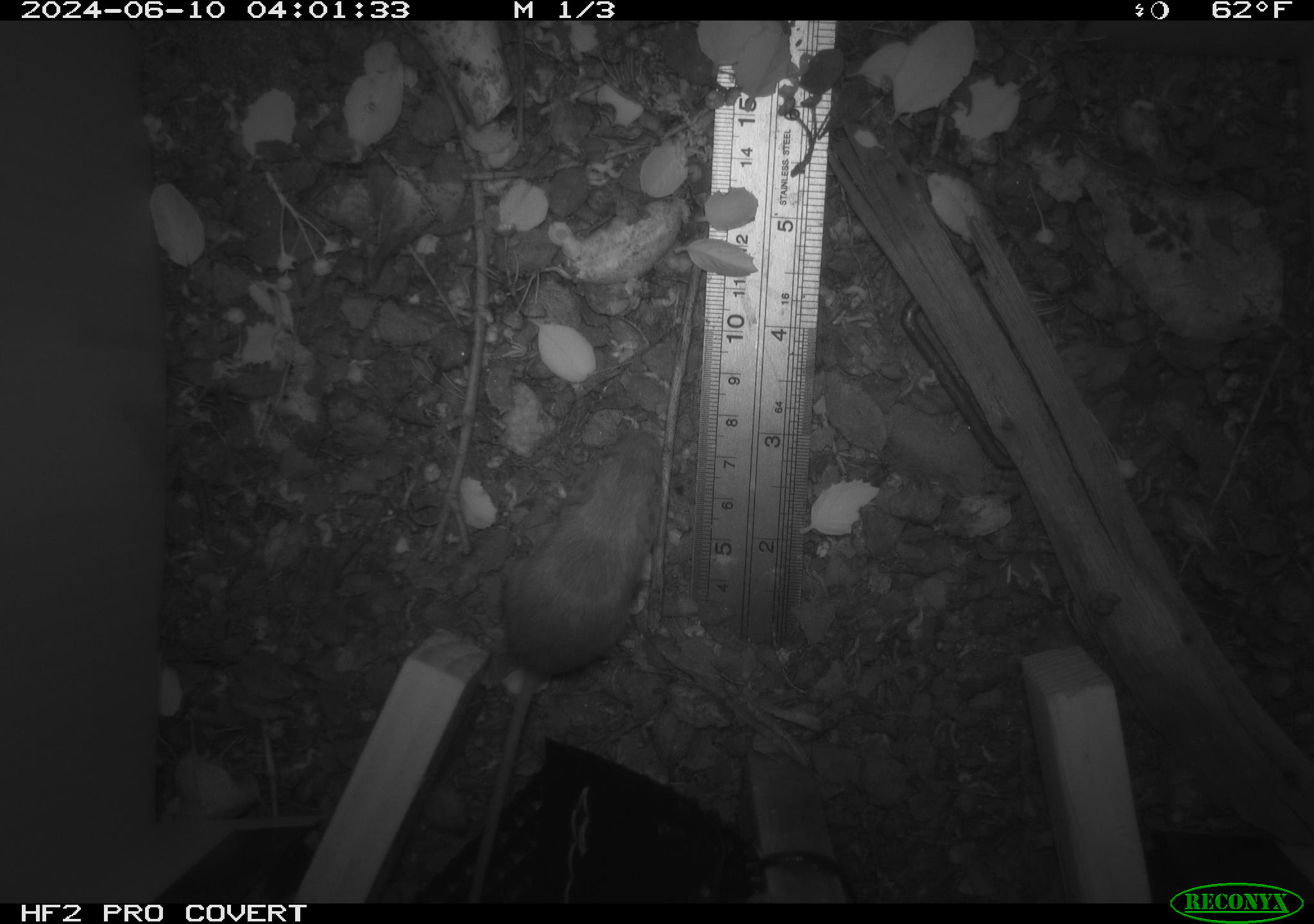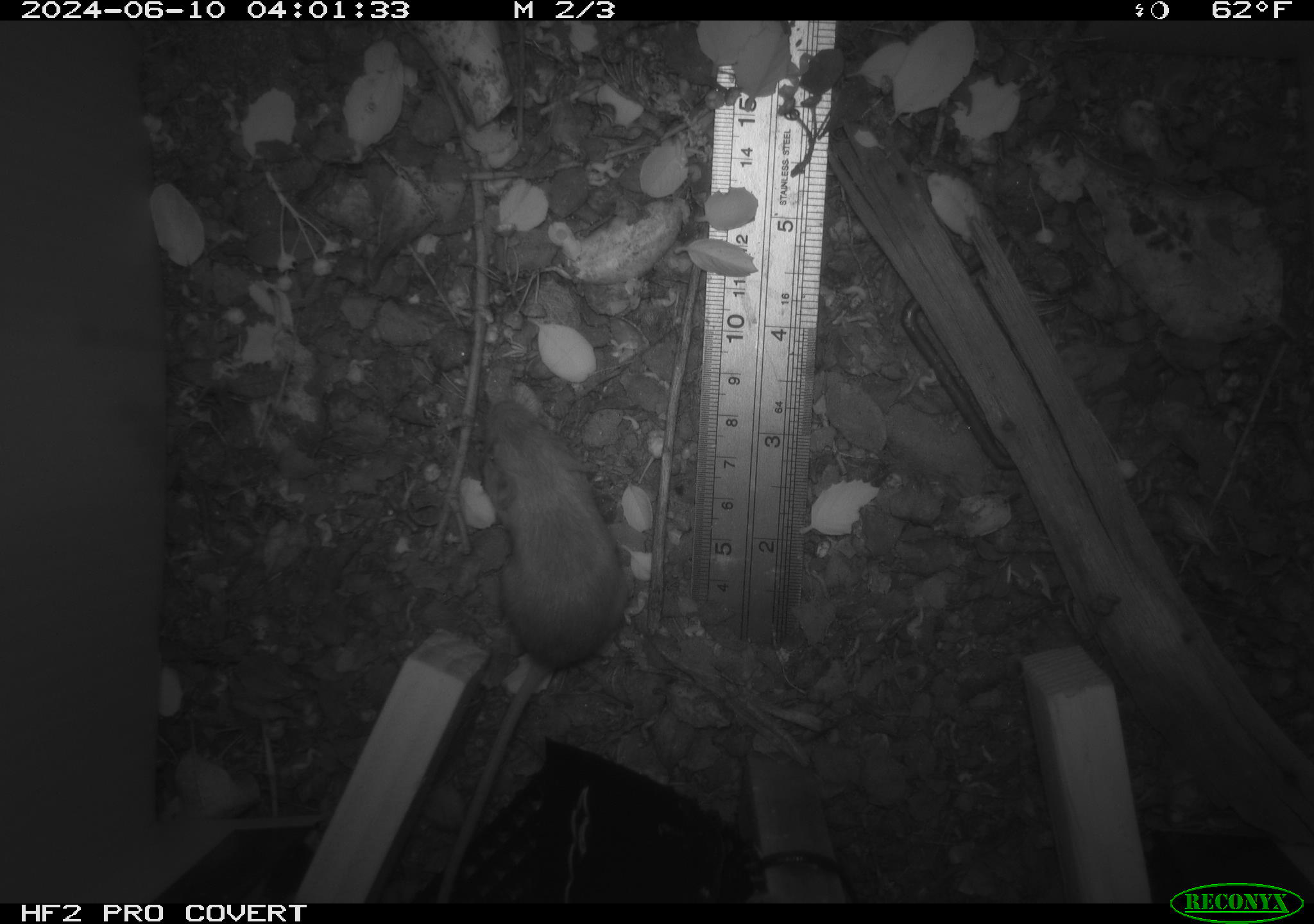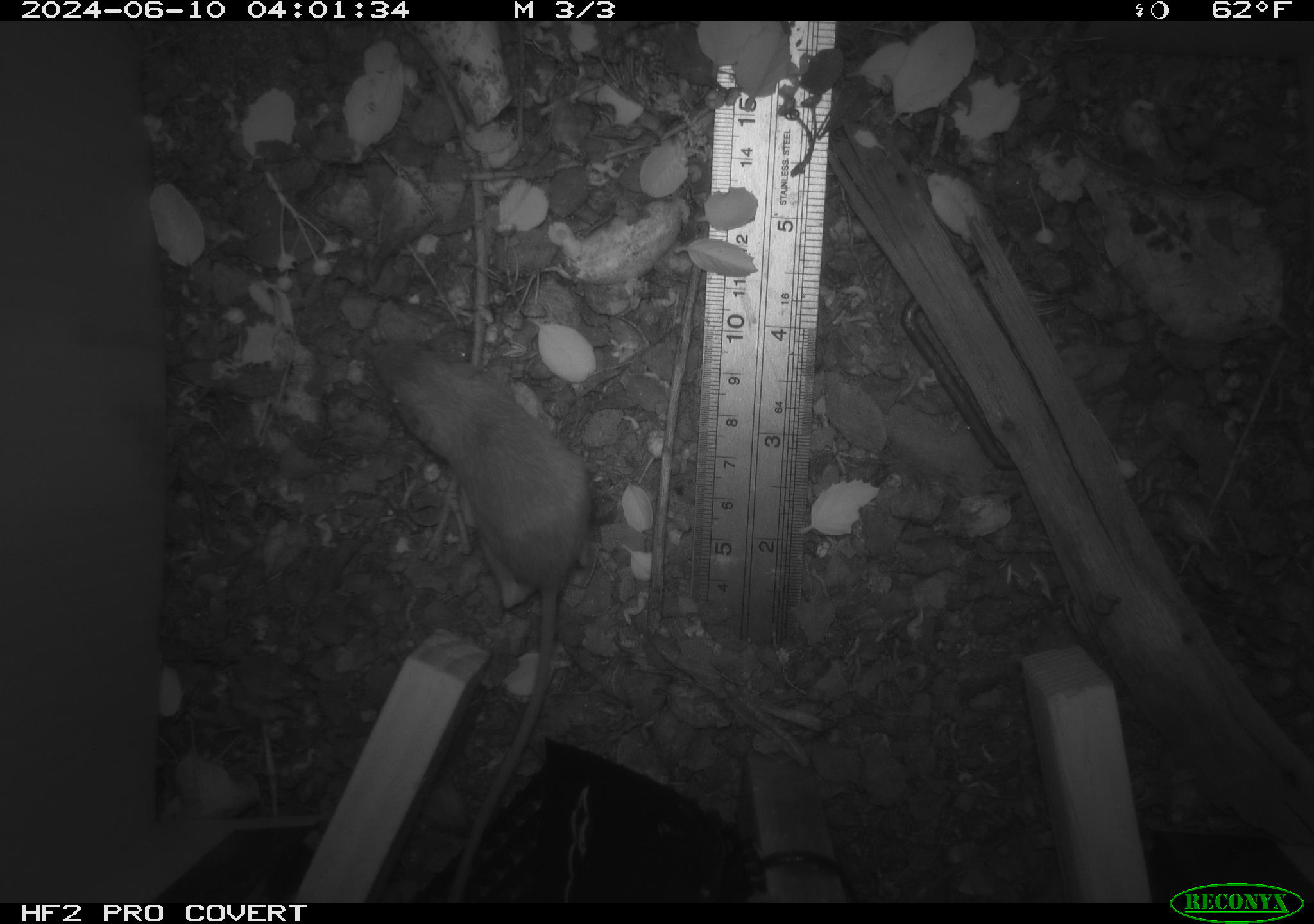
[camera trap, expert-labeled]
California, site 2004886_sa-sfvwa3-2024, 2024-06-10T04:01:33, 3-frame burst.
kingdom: Animalia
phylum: Chordata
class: Mammalia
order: Rodentia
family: Heteromyidae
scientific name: Heteromyidae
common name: kangaroo rats and pocket mice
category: heteromyidae family